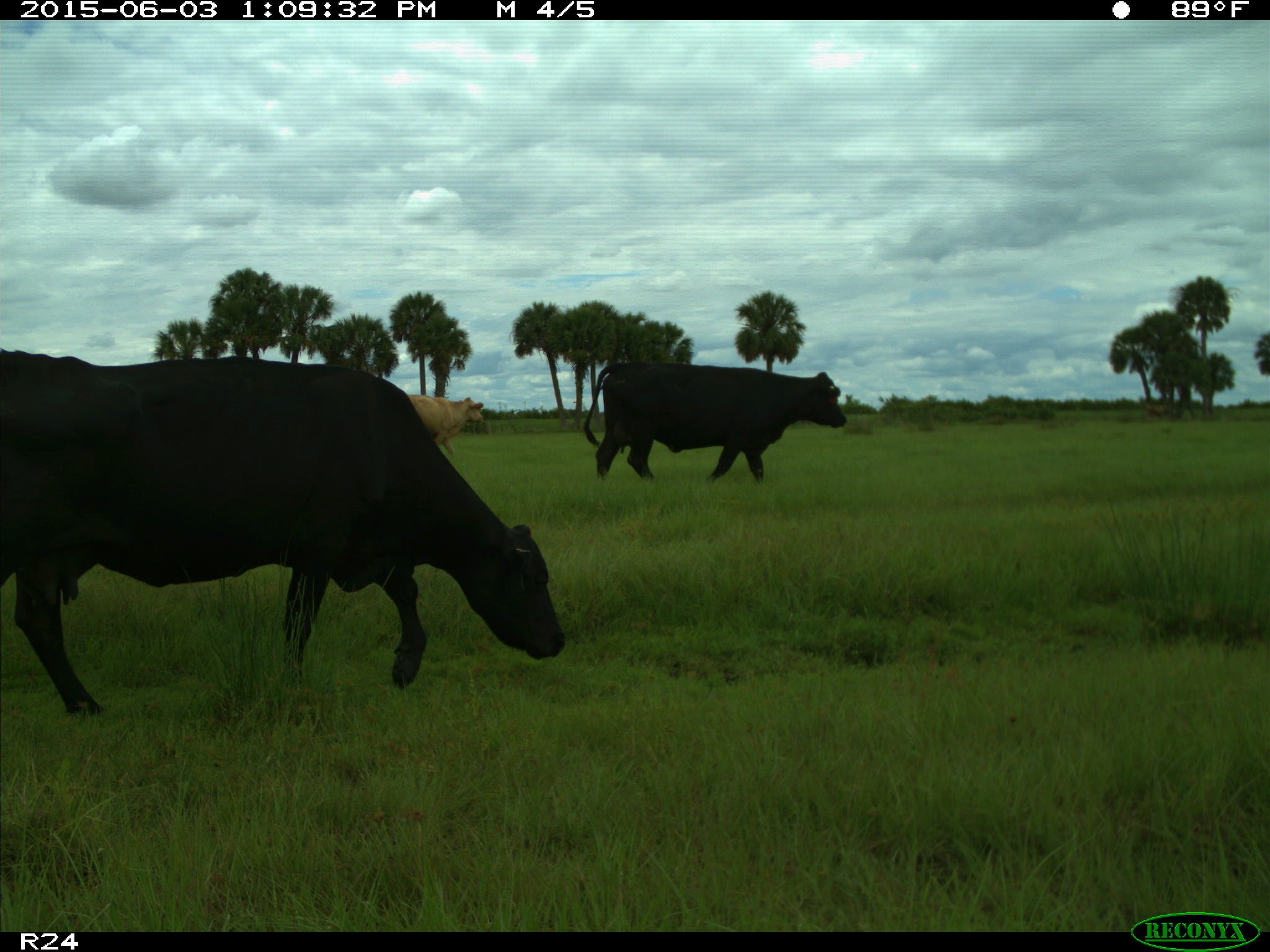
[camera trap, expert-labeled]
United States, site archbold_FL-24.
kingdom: Animalia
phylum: Chordata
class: Mammalia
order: Artiodactyla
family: Bovidae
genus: Bos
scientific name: Bos taurus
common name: domestic cow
Bos taurus (domestic cow).